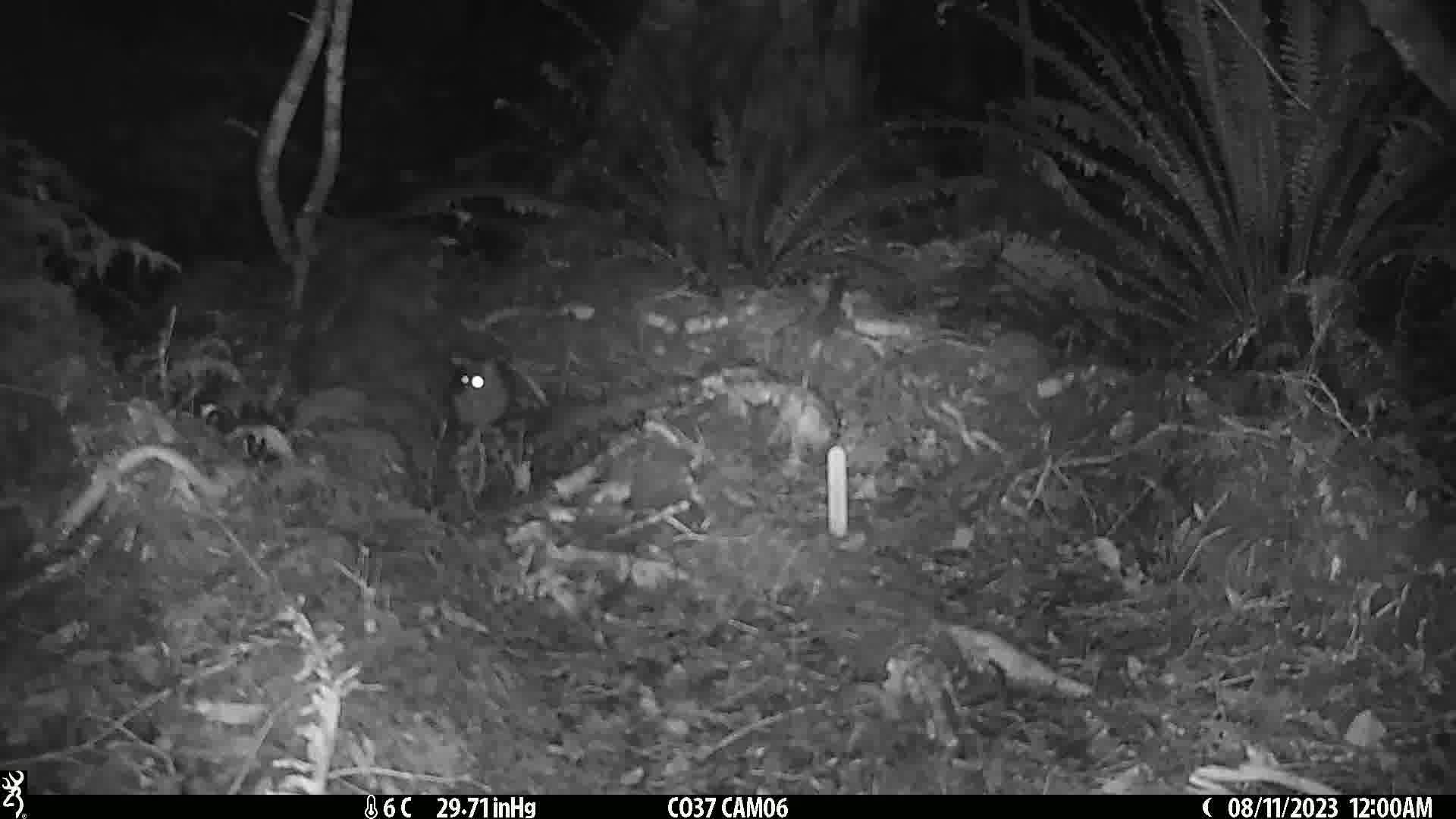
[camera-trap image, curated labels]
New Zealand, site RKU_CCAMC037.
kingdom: Animalia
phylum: Chordata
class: Mammalia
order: Rodentia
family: Muridae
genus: Rattus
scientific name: Rattus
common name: rat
Rat (Rattus).